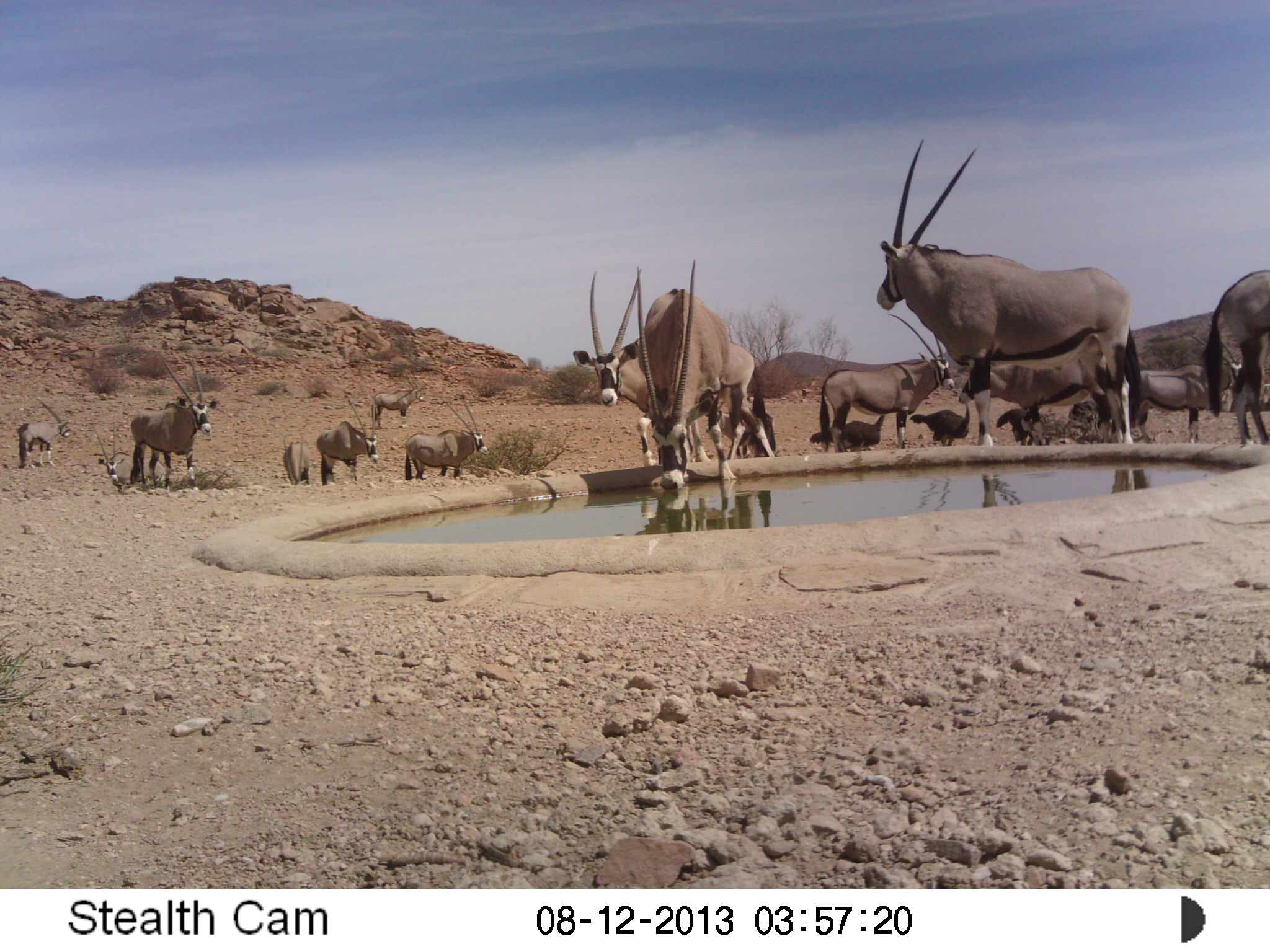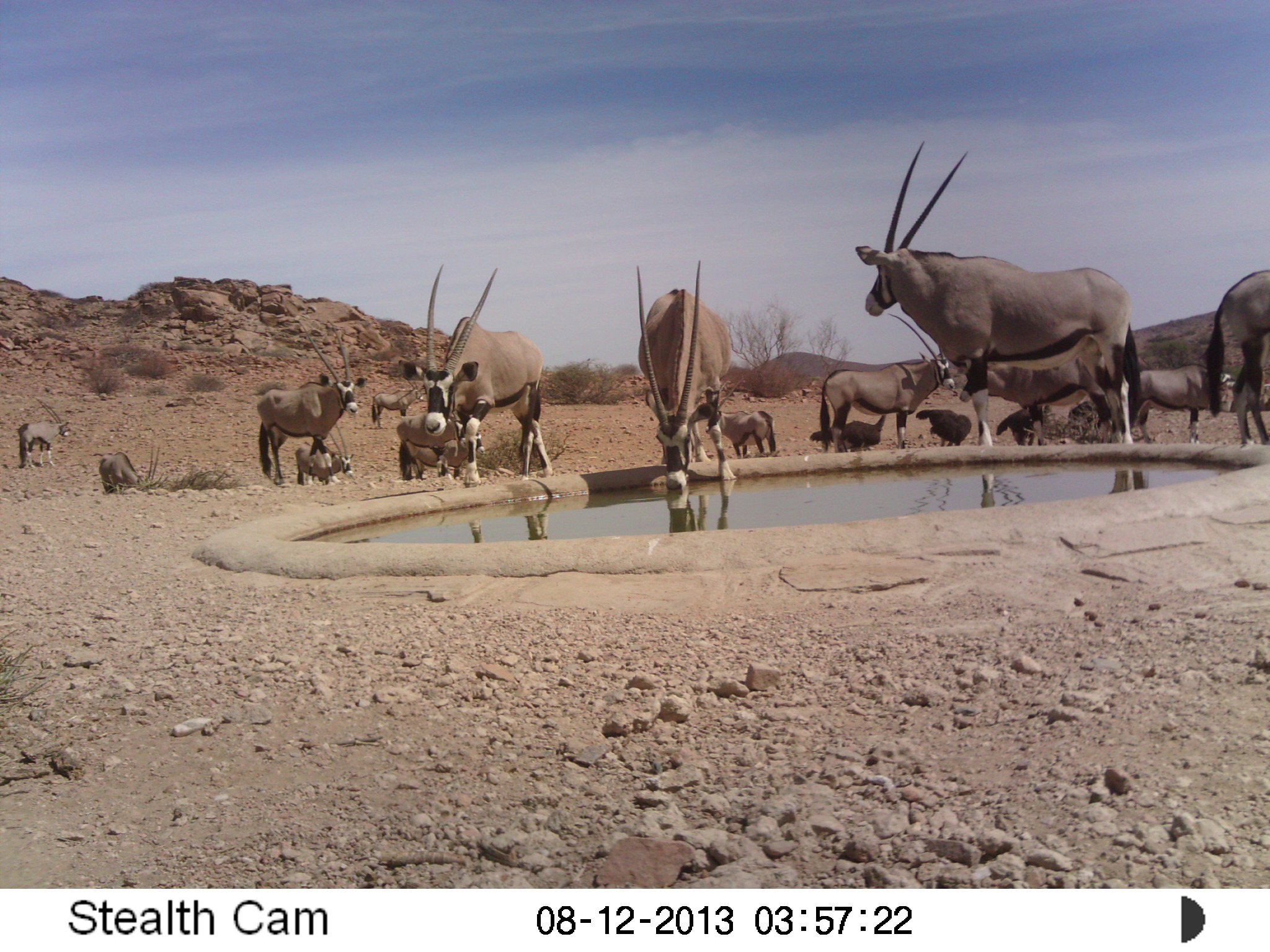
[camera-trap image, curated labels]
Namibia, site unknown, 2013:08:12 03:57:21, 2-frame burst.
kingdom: Animalia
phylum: Chordata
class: Mammalia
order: Artiodactyla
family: Bovidae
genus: Oryx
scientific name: Oryx gazella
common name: gemsbok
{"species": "Oryx gazella (gemsbok)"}